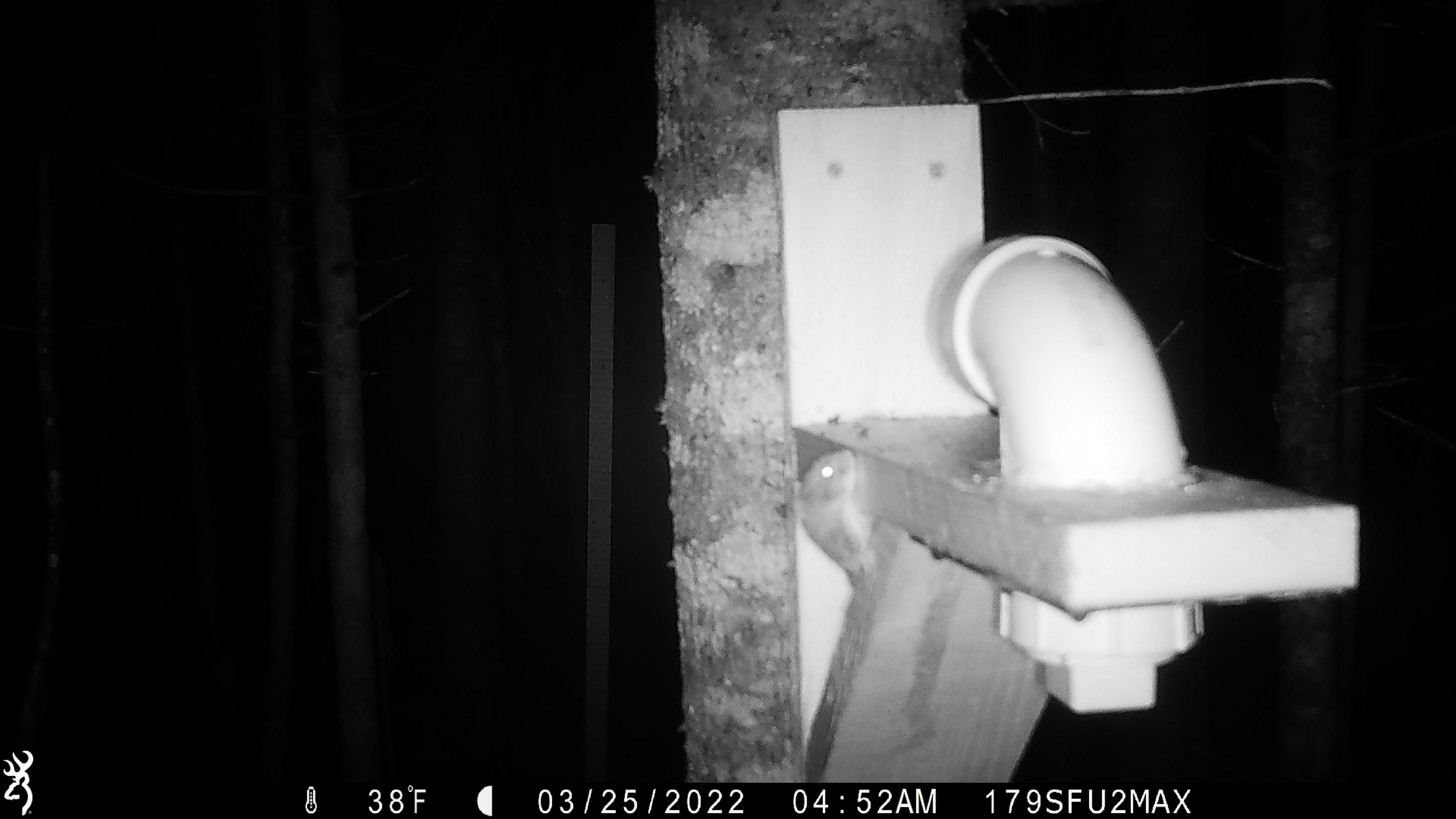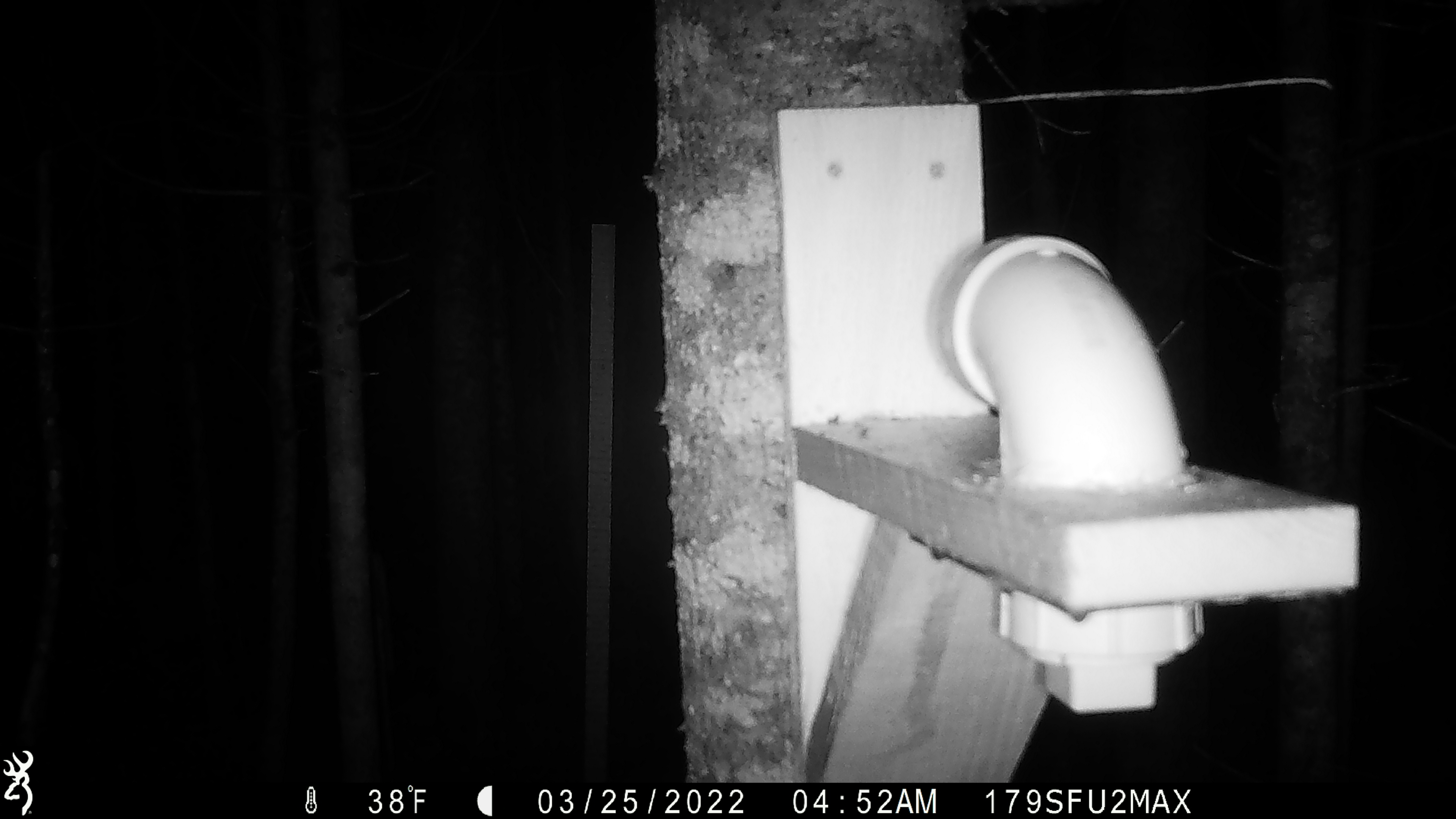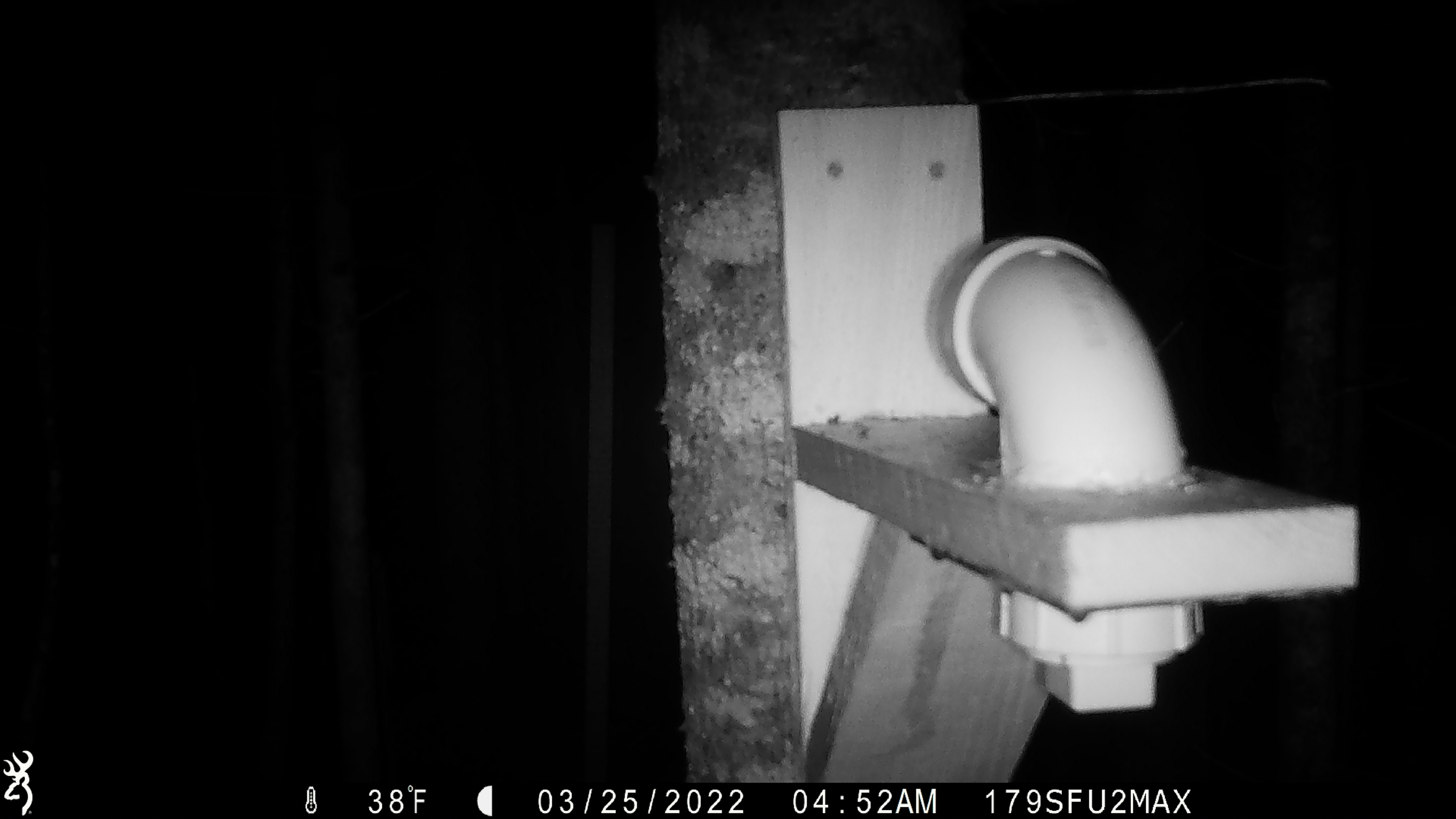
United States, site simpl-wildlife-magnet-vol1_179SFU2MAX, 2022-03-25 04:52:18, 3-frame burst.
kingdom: Animalia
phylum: Chordata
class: Mammalia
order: Rodentia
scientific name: Rodentia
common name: mouse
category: mouse sp.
Mouse sp. (mouse) (Rodentia).